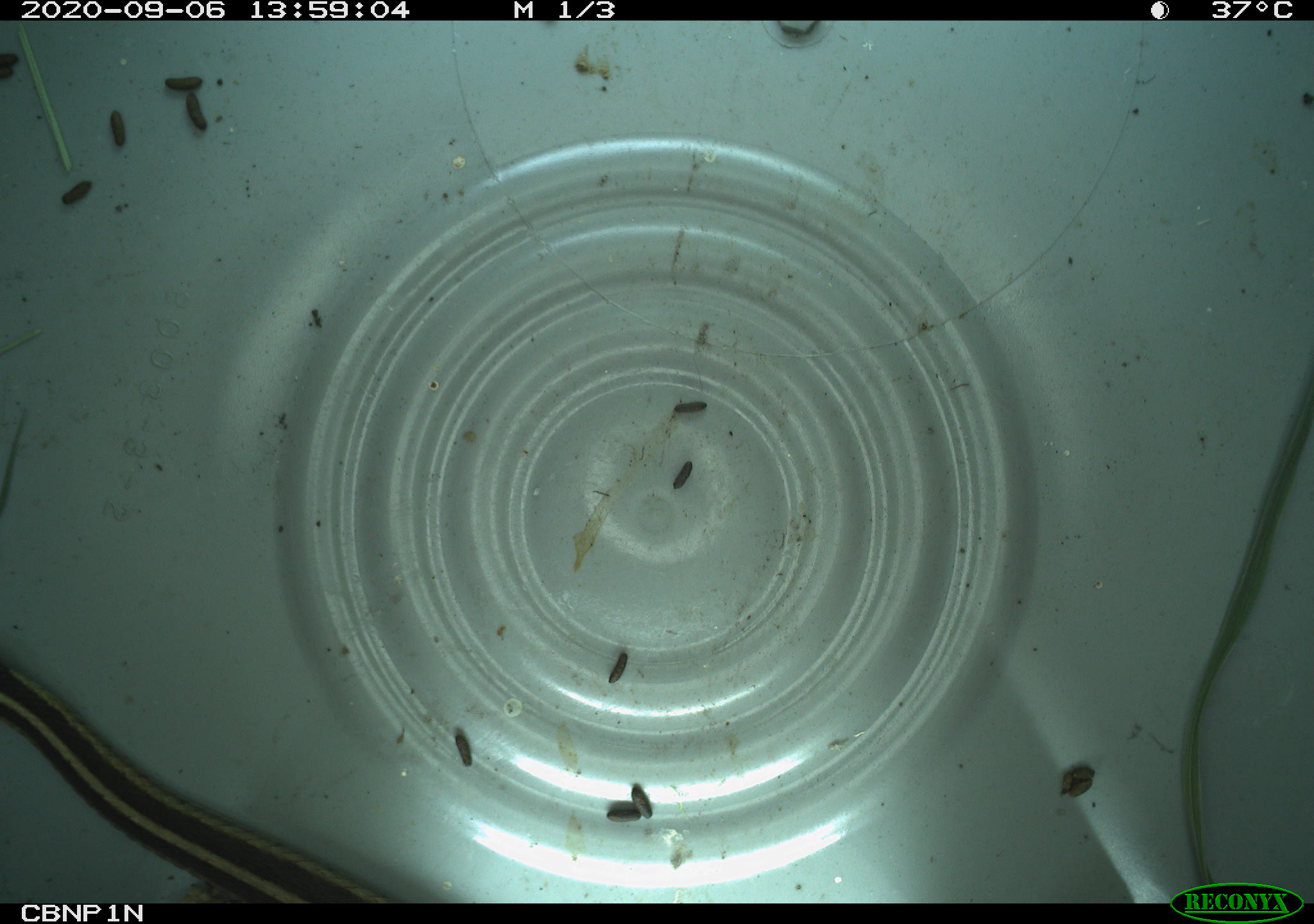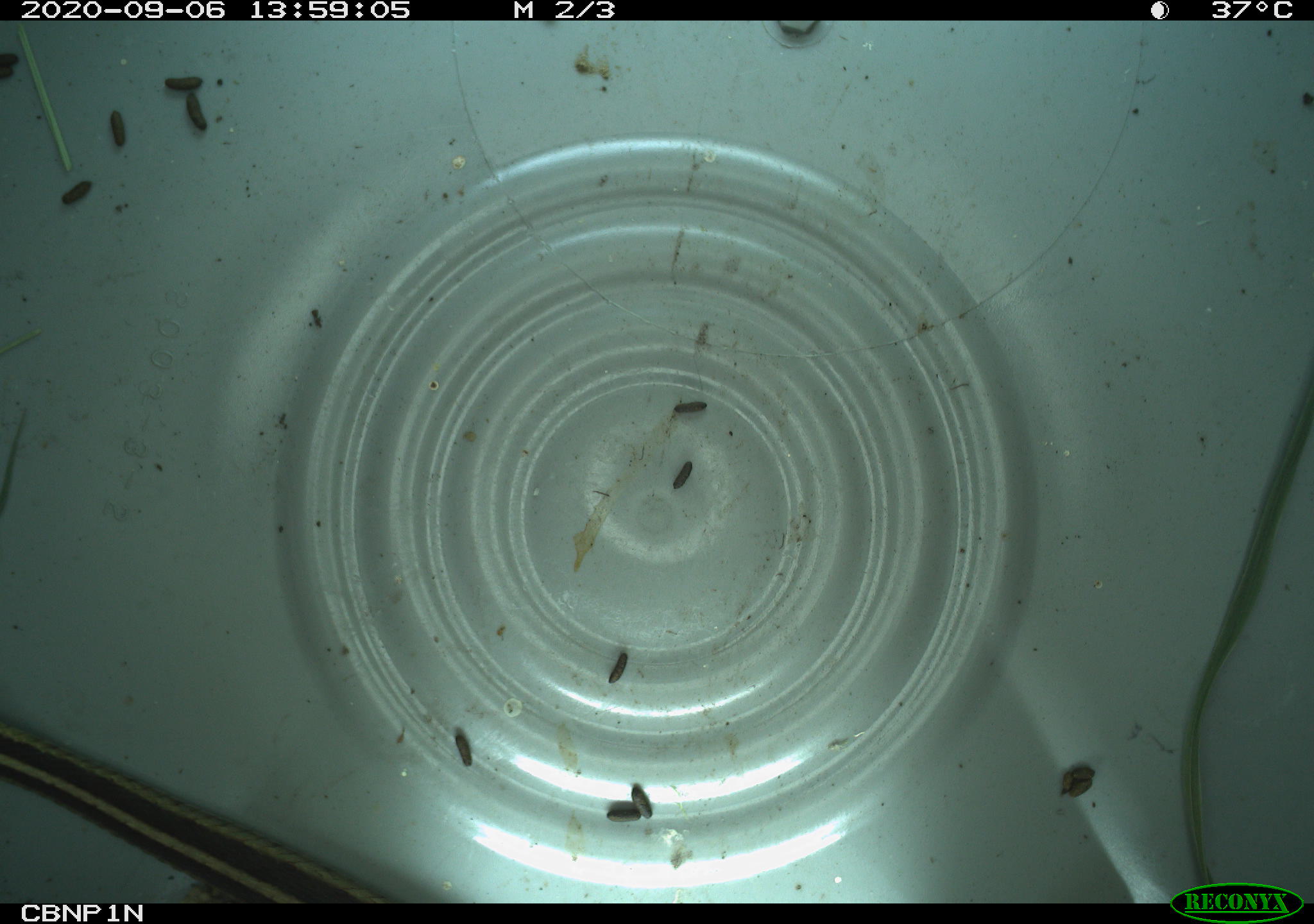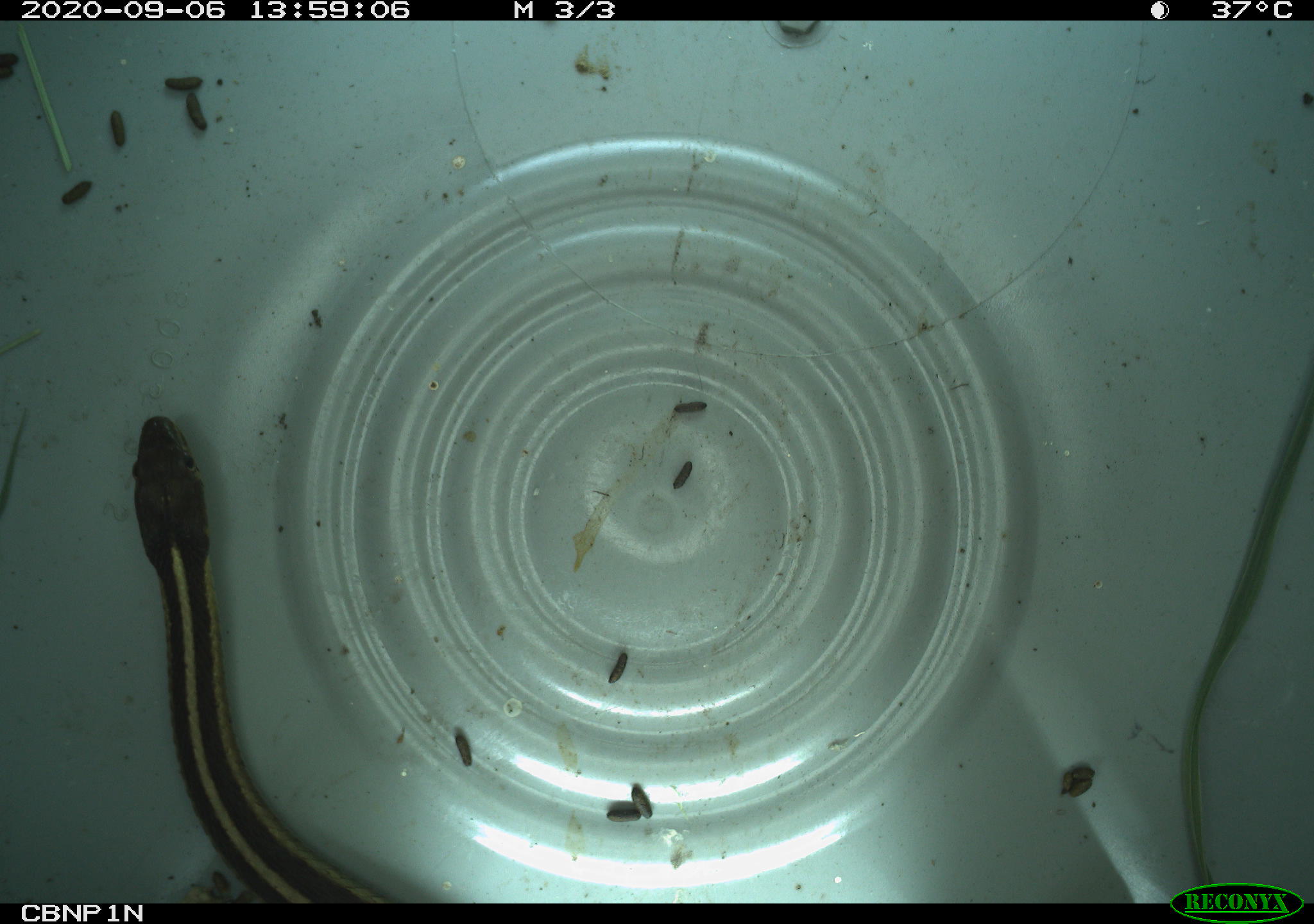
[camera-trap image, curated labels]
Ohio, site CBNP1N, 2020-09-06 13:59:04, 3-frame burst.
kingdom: Animalia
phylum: Chordata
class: Reptilia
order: Squamata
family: Colubridae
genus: Thamnophis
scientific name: Thamnophis sirtalis sirtalis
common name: eastern gartersnake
Eastern gartersnake (Thamnophis sirtalis sirtalis).